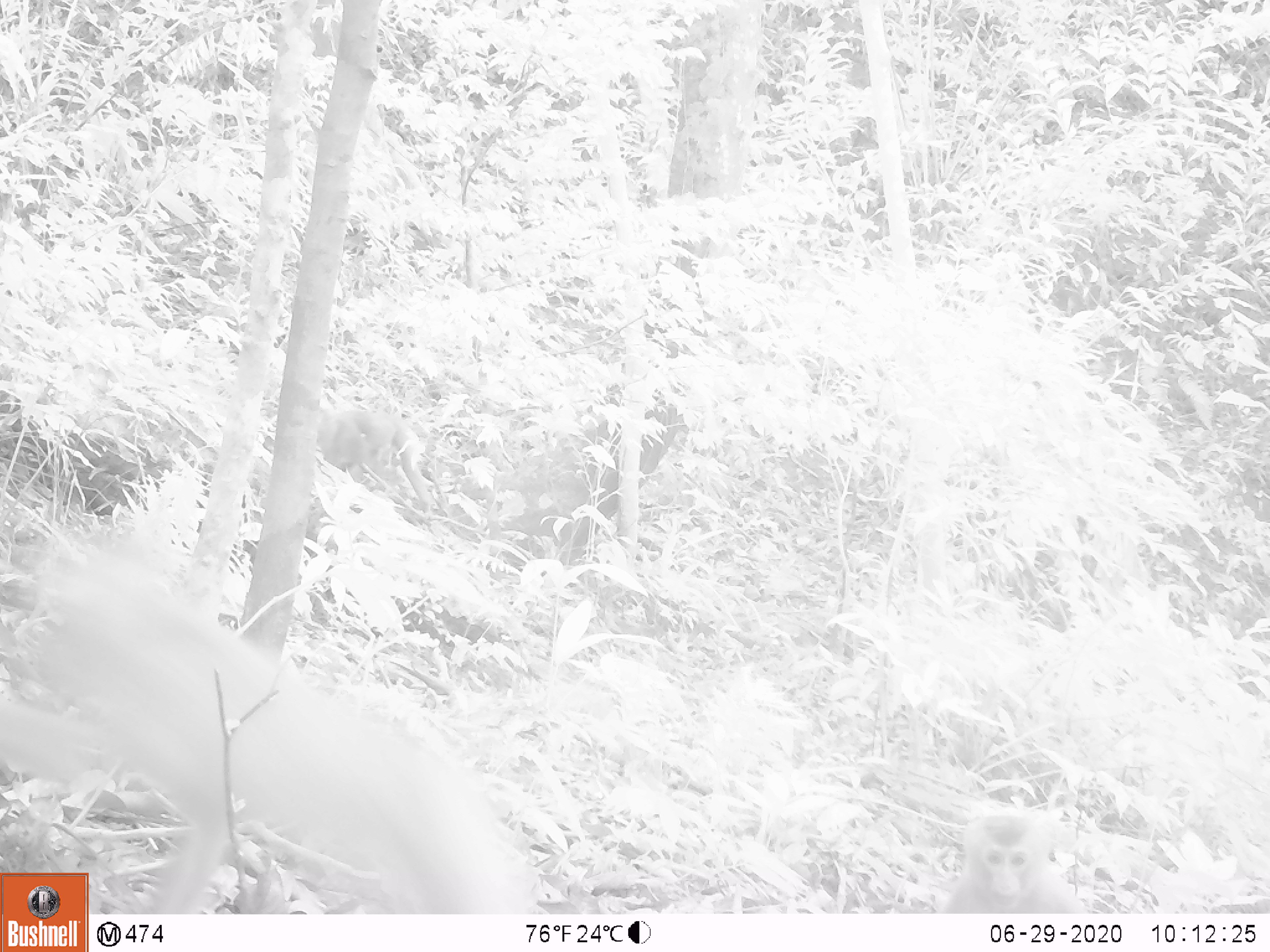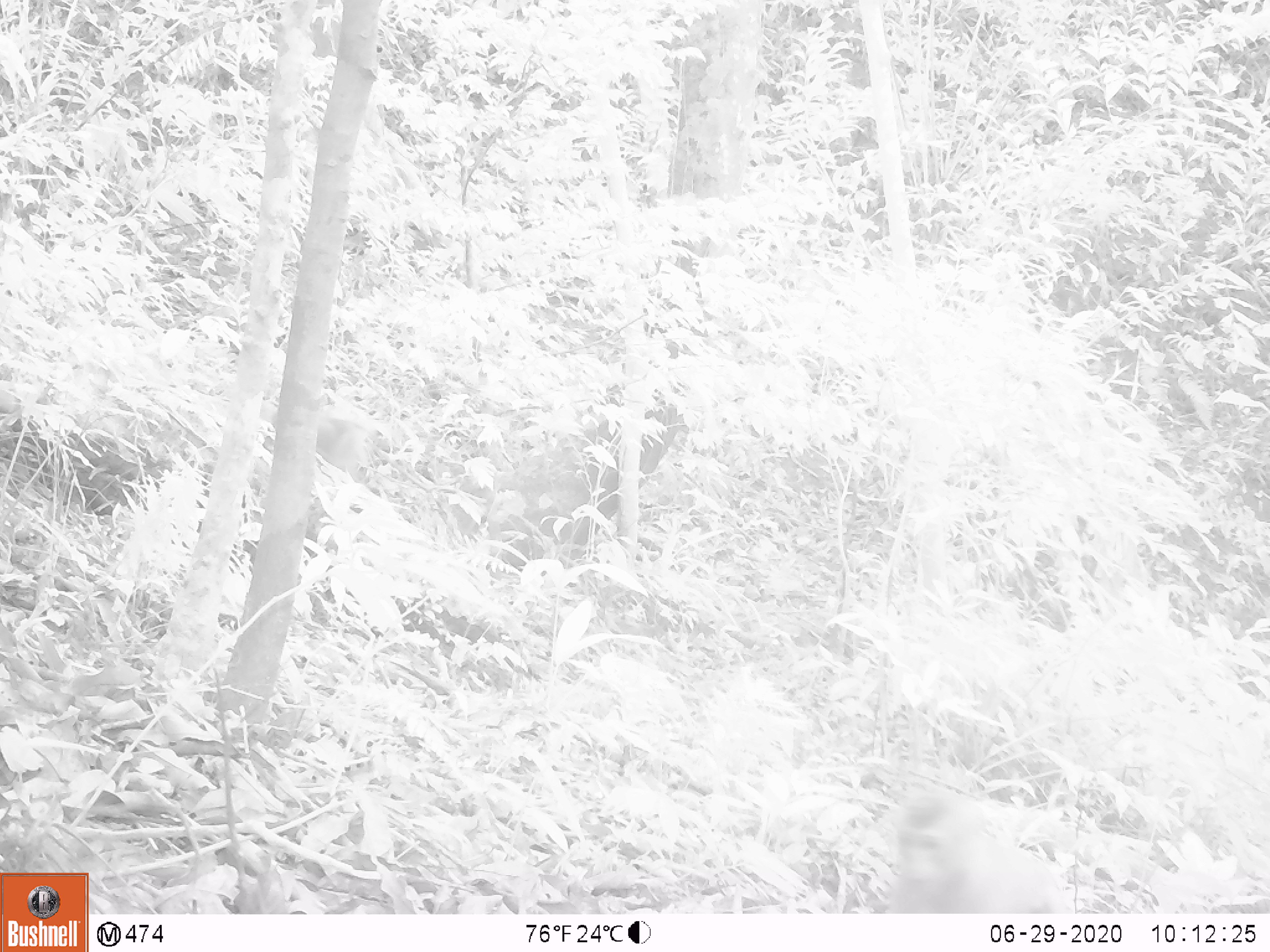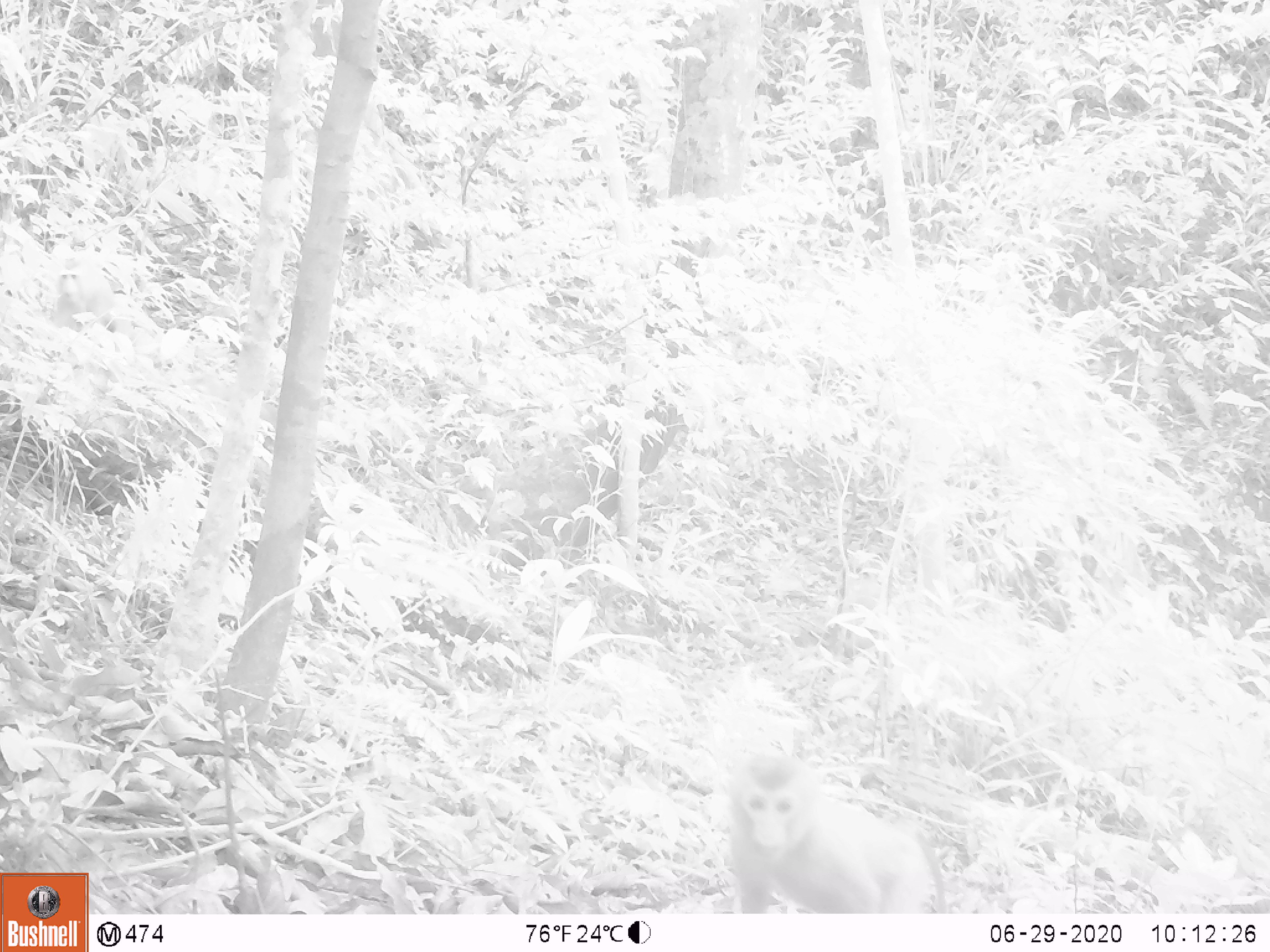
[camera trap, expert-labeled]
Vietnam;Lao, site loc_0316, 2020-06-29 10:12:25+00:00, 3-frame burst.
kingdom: Animalia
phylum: Chordata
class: Mammalia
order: Primates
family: Cercopithecidae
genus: Macaca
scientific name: Macaca nemestrina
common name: pig-tailed macaque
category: pig tailed macaque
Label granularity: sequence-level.